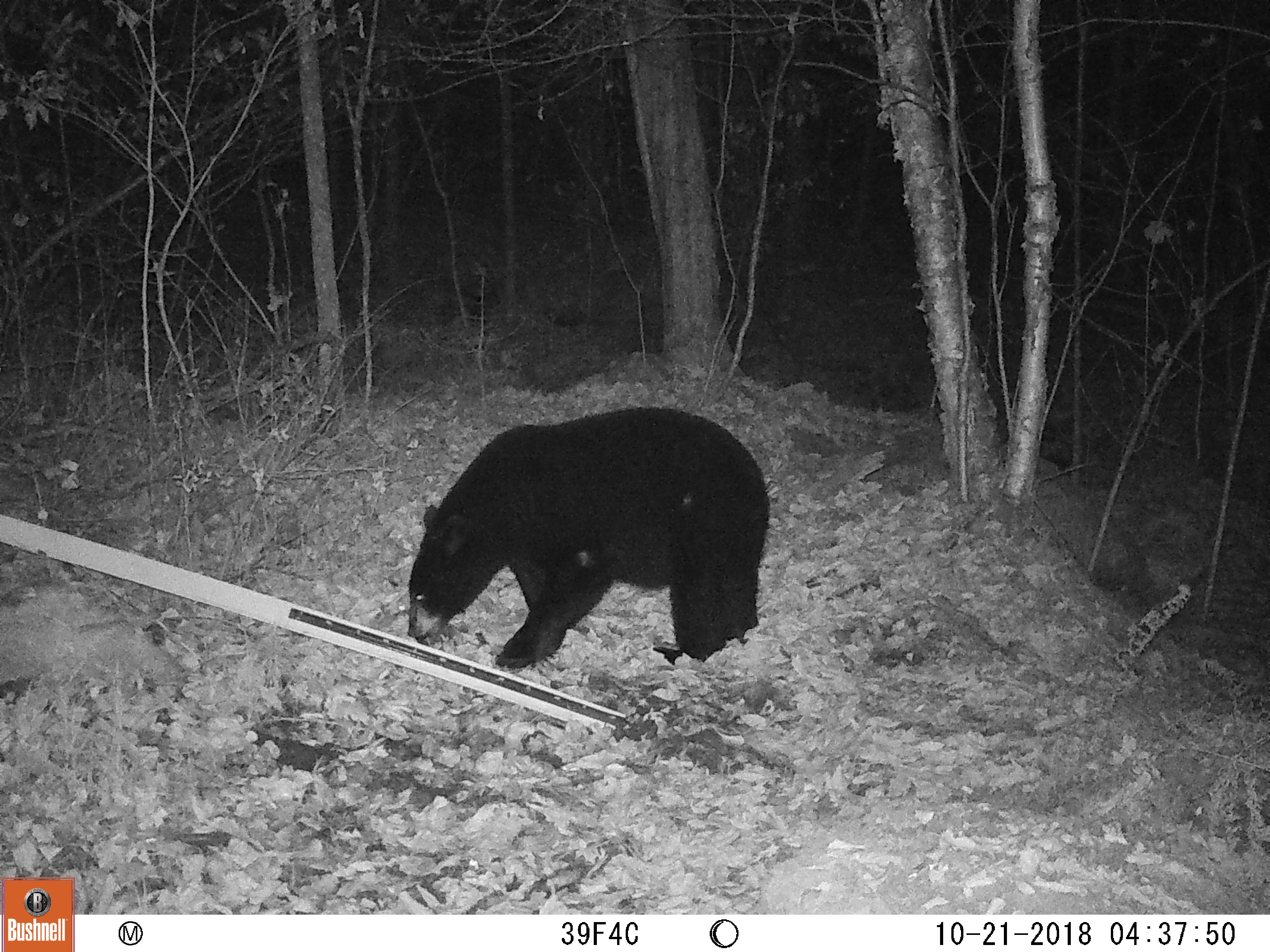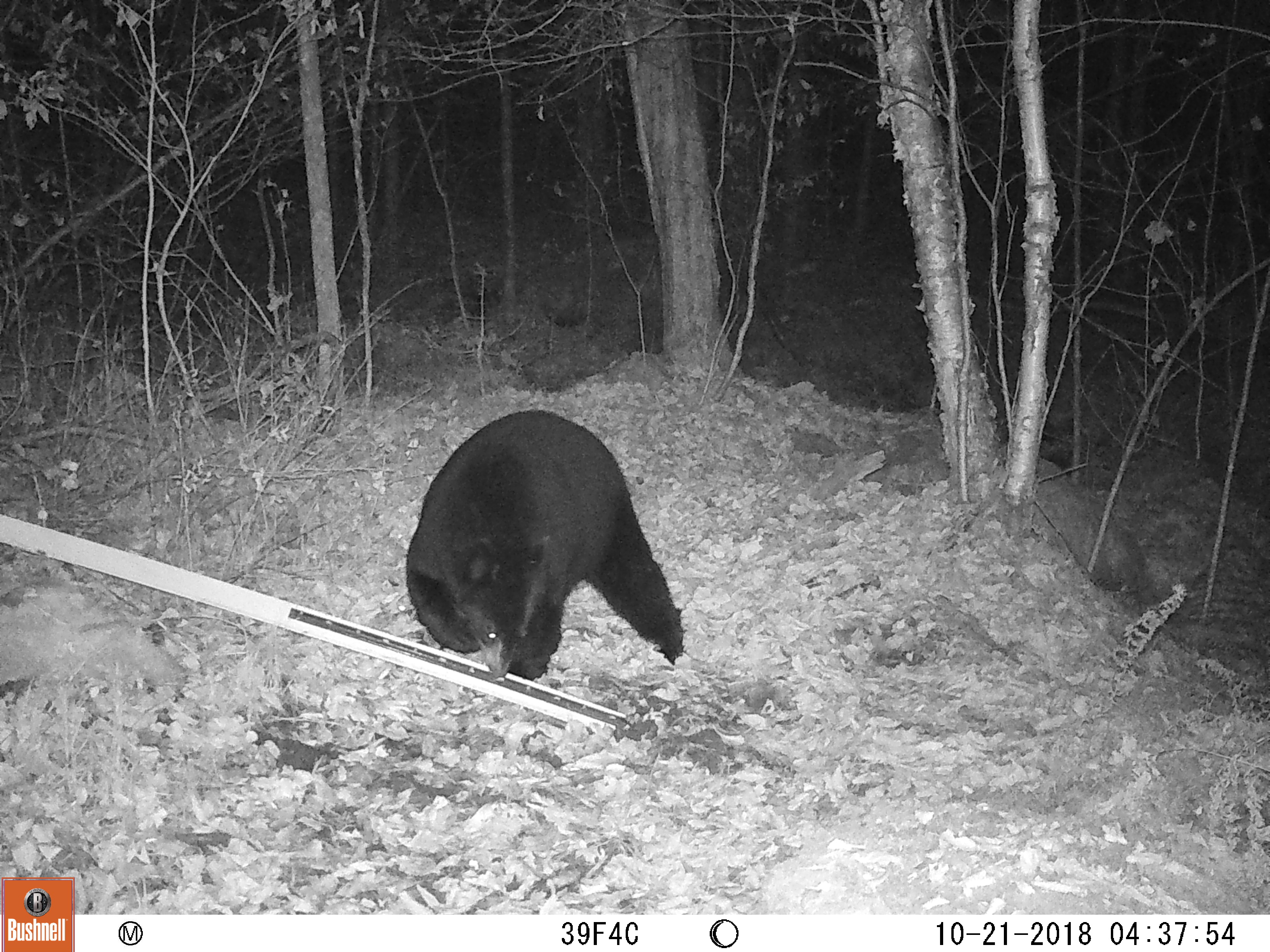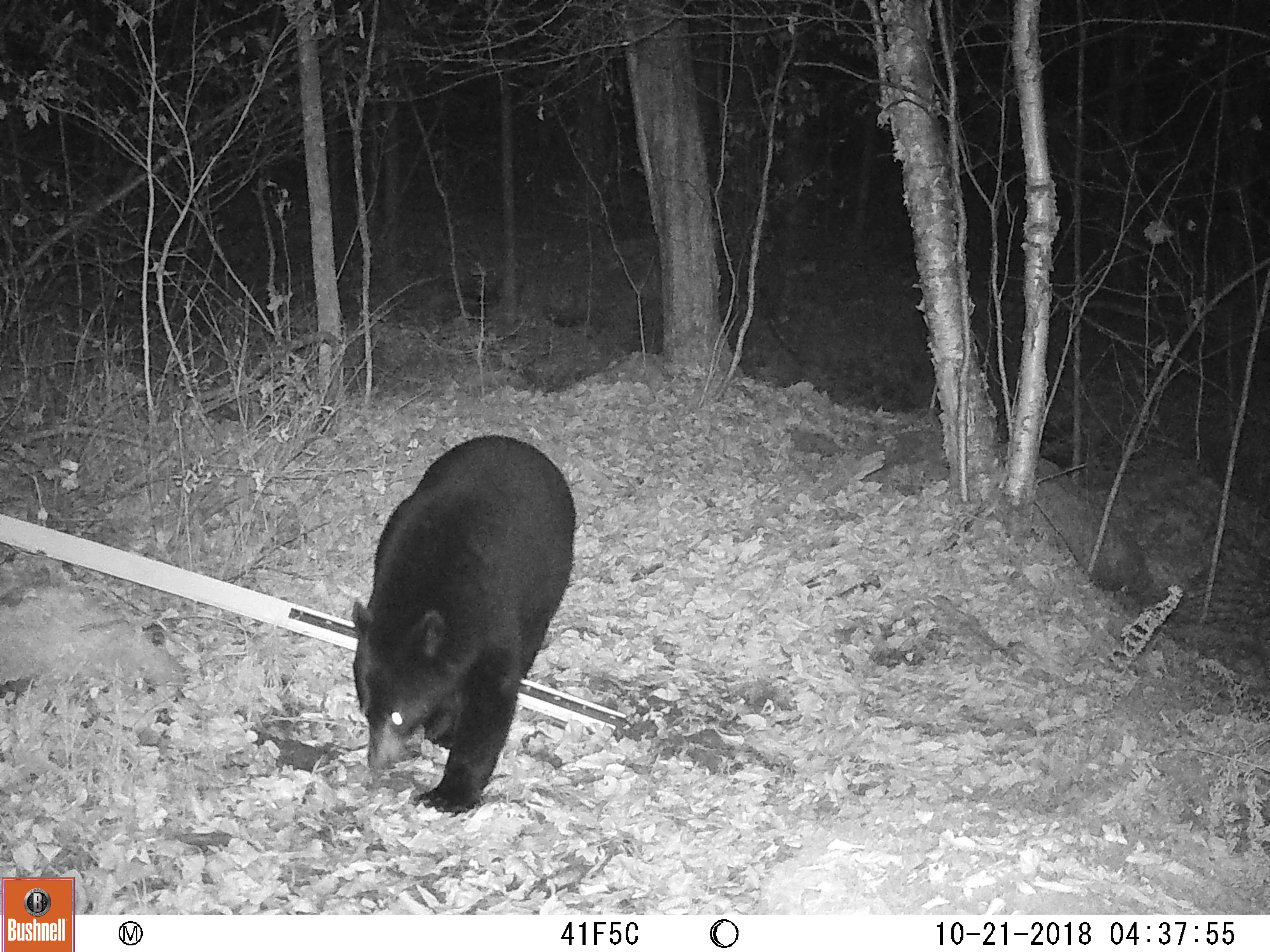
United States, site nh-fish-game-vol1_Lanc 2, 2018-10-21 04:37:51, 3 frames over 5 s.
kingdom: Animalia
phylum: Chordata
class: Mammalia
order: Carnivora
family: Ursidae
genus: Ursus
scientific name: Ursus americanus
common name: black bear